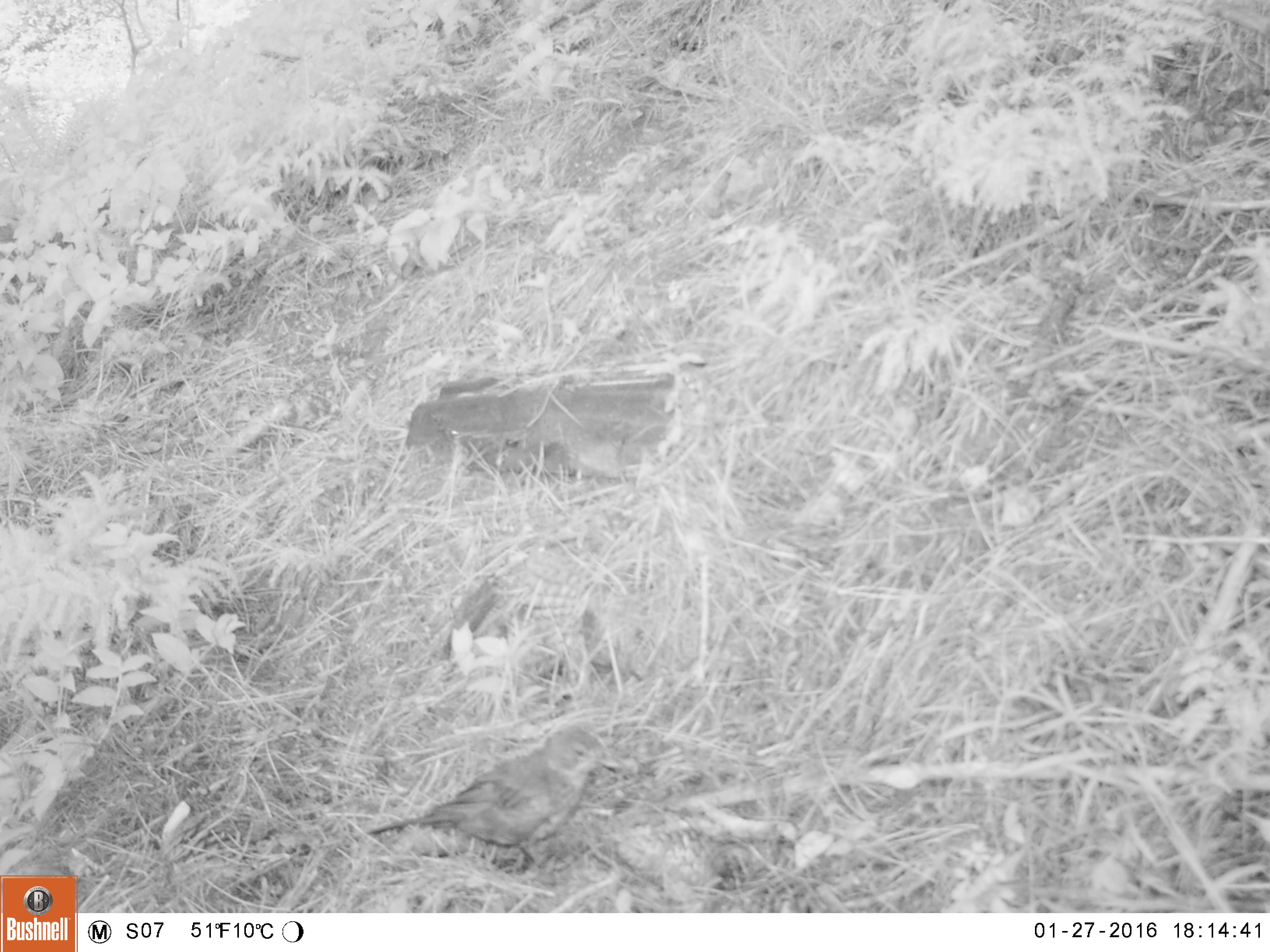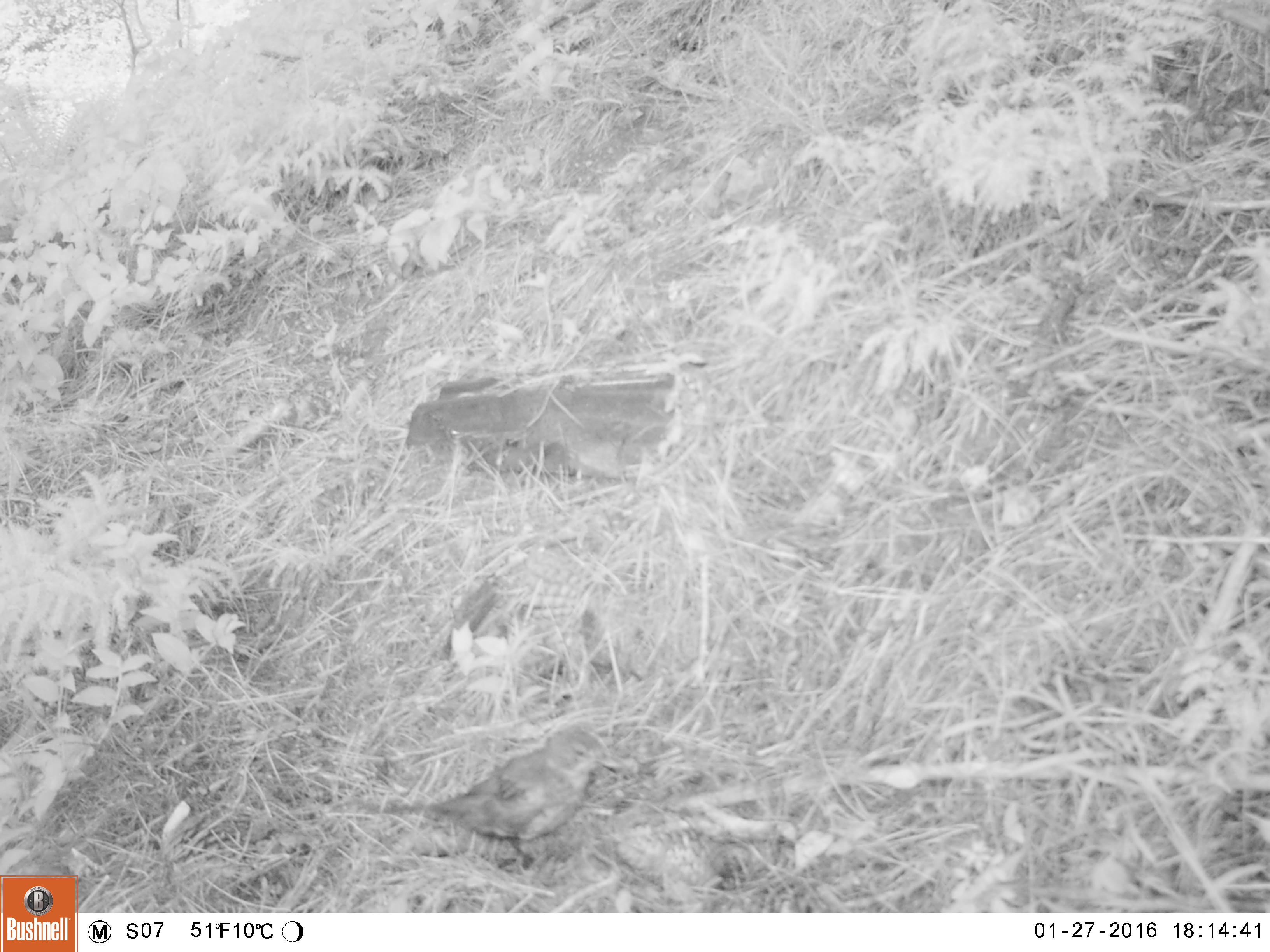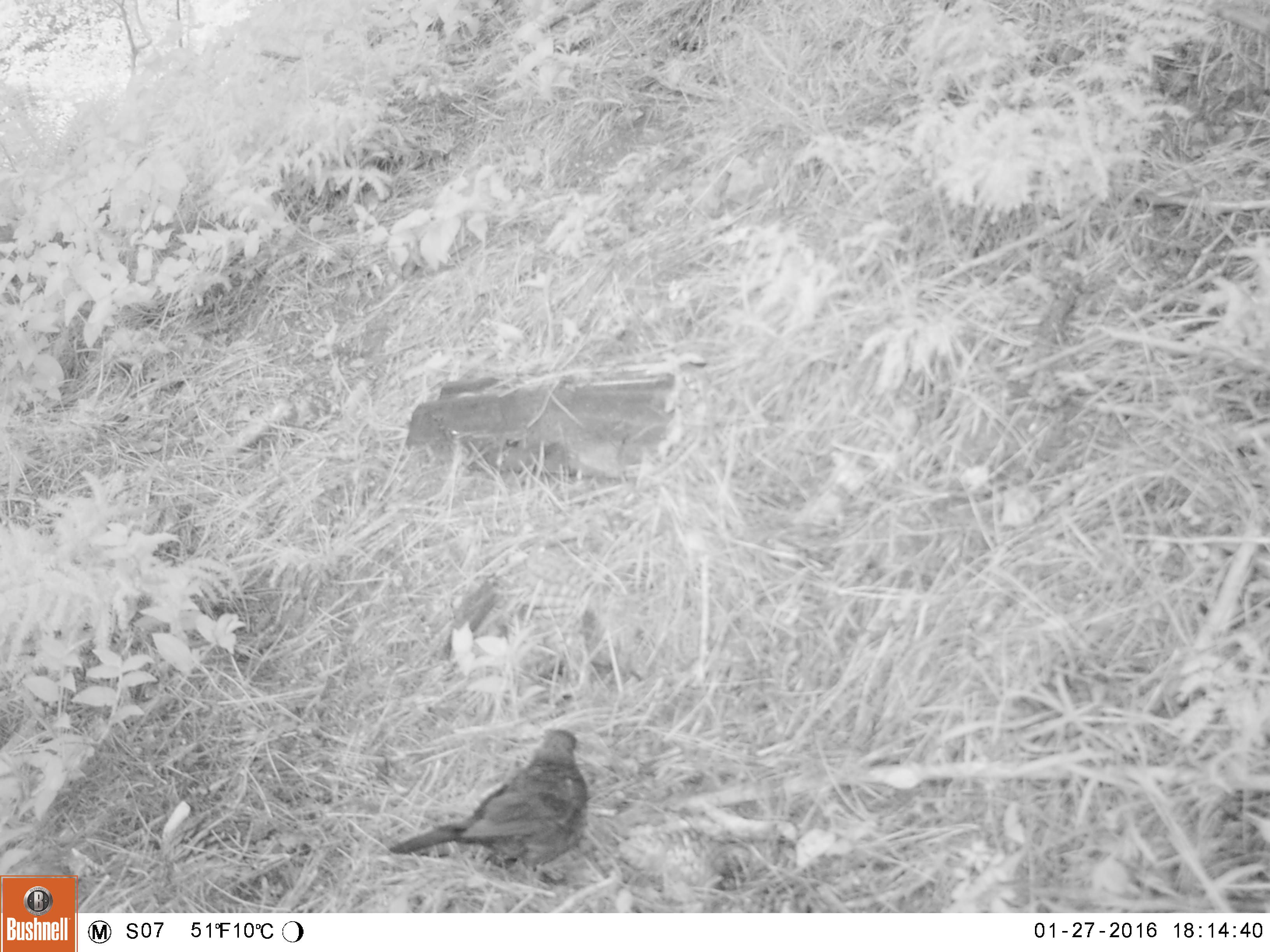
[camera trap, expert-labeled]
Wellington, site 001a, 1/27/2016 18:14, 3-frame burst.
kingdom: Animalia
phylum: Chordata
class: Aves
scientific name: Aves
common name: bird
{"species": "bird (Aves)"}